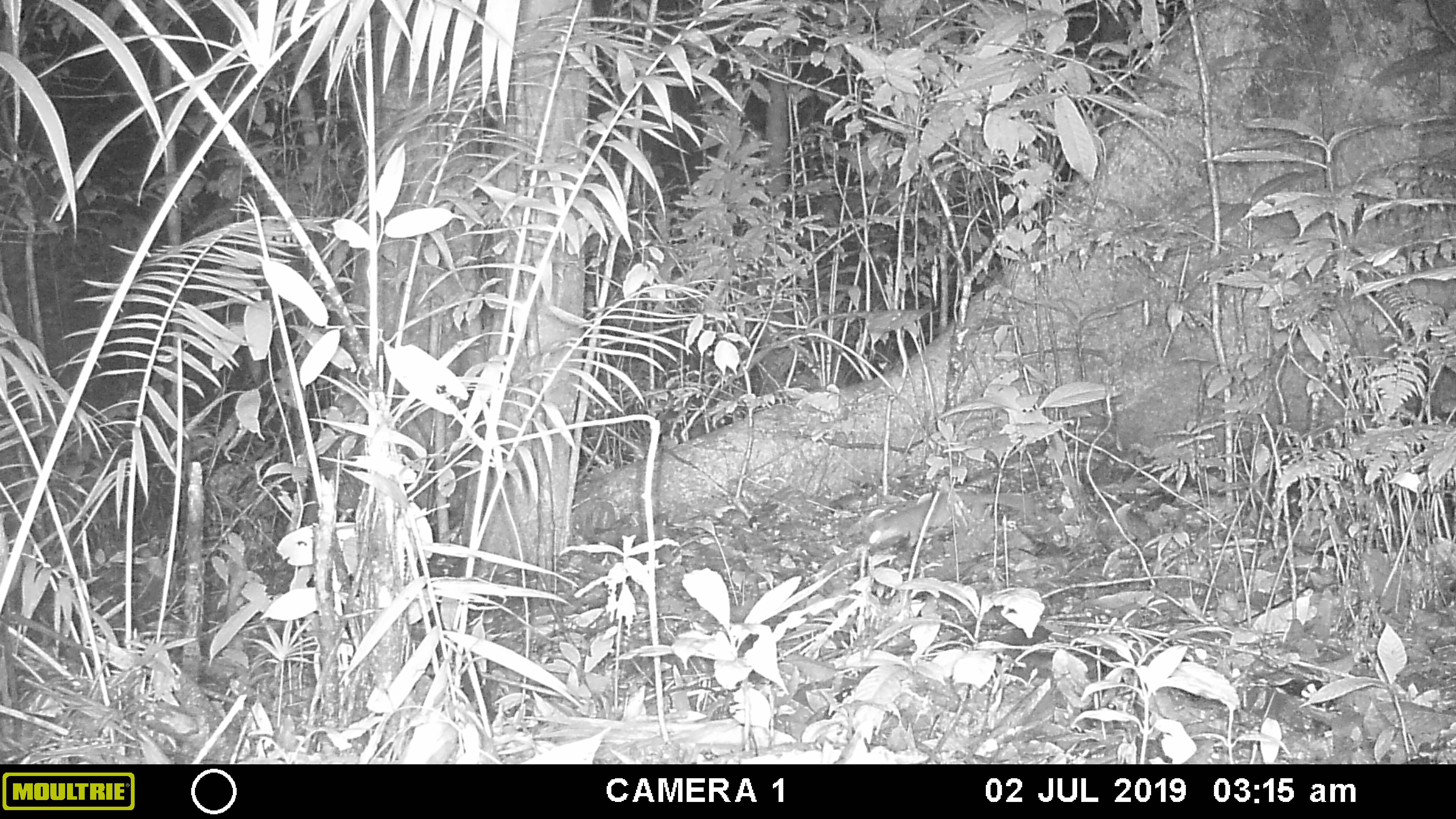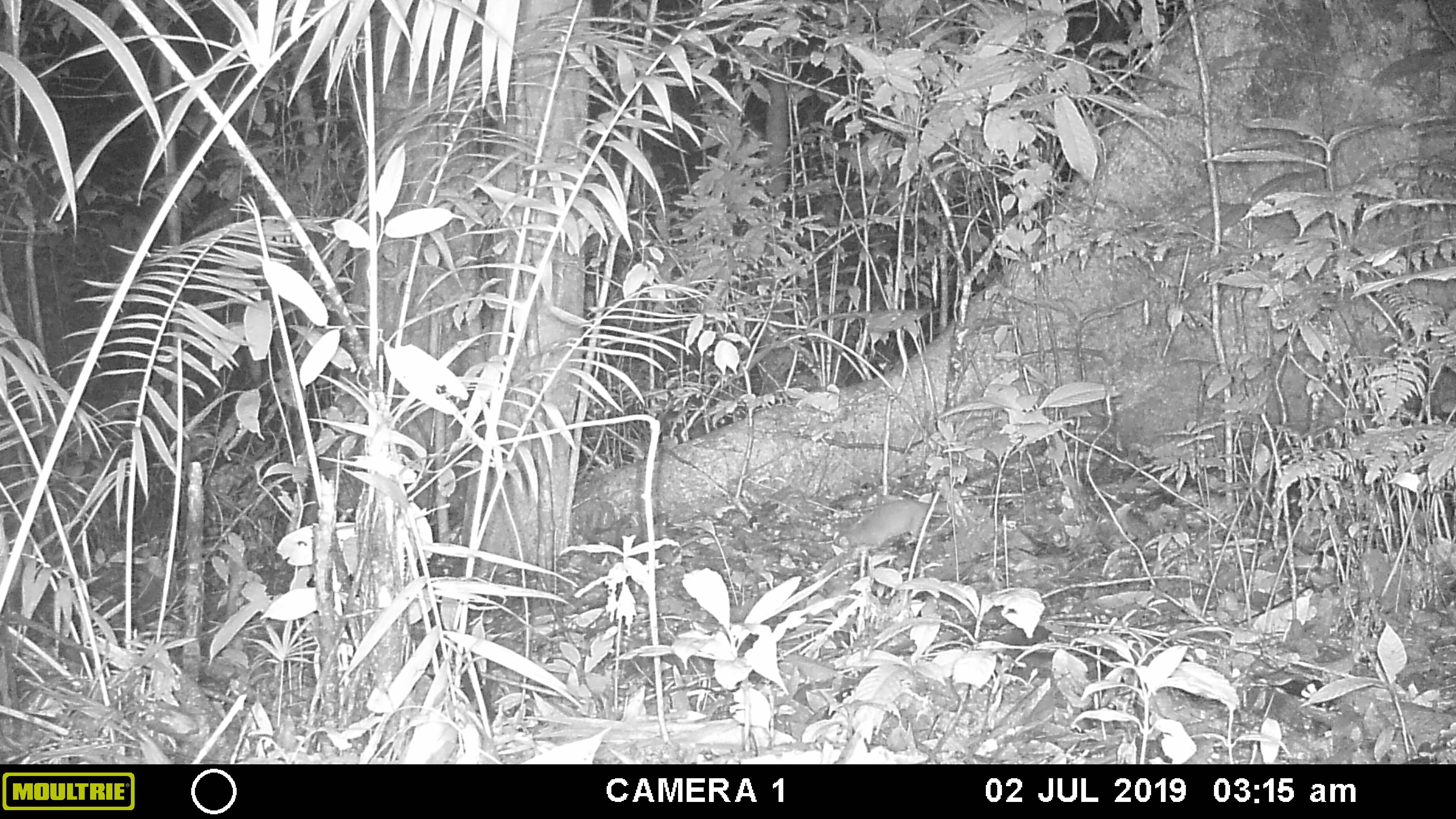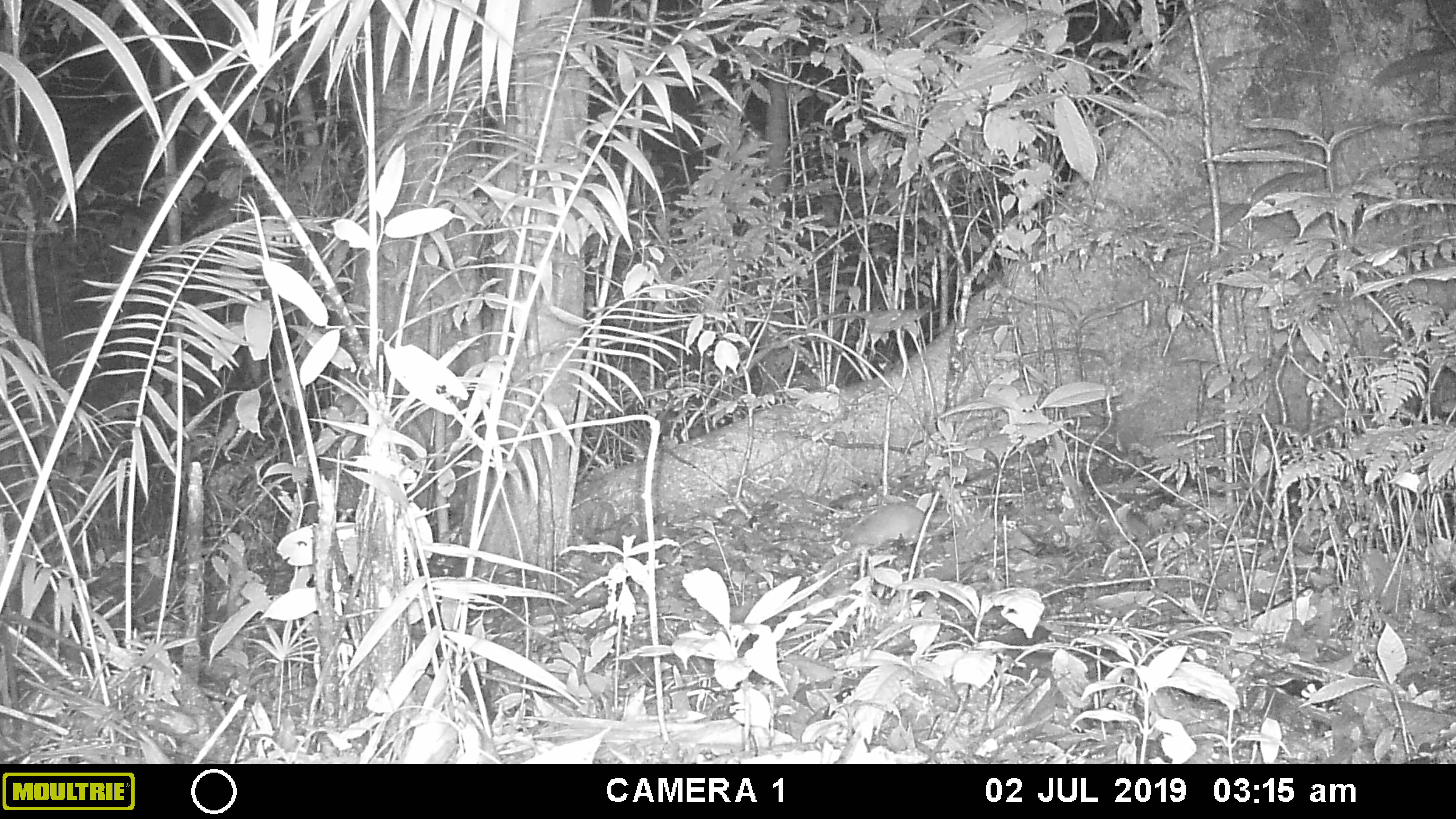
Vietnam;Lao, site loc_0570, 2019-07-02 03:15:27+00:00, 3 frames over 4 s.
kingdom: Animalia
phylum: Chordata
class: Mammalia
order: Carnivora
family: Mustelidae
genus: Melogale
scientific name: Melogale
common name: ferret badger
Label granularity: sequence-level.